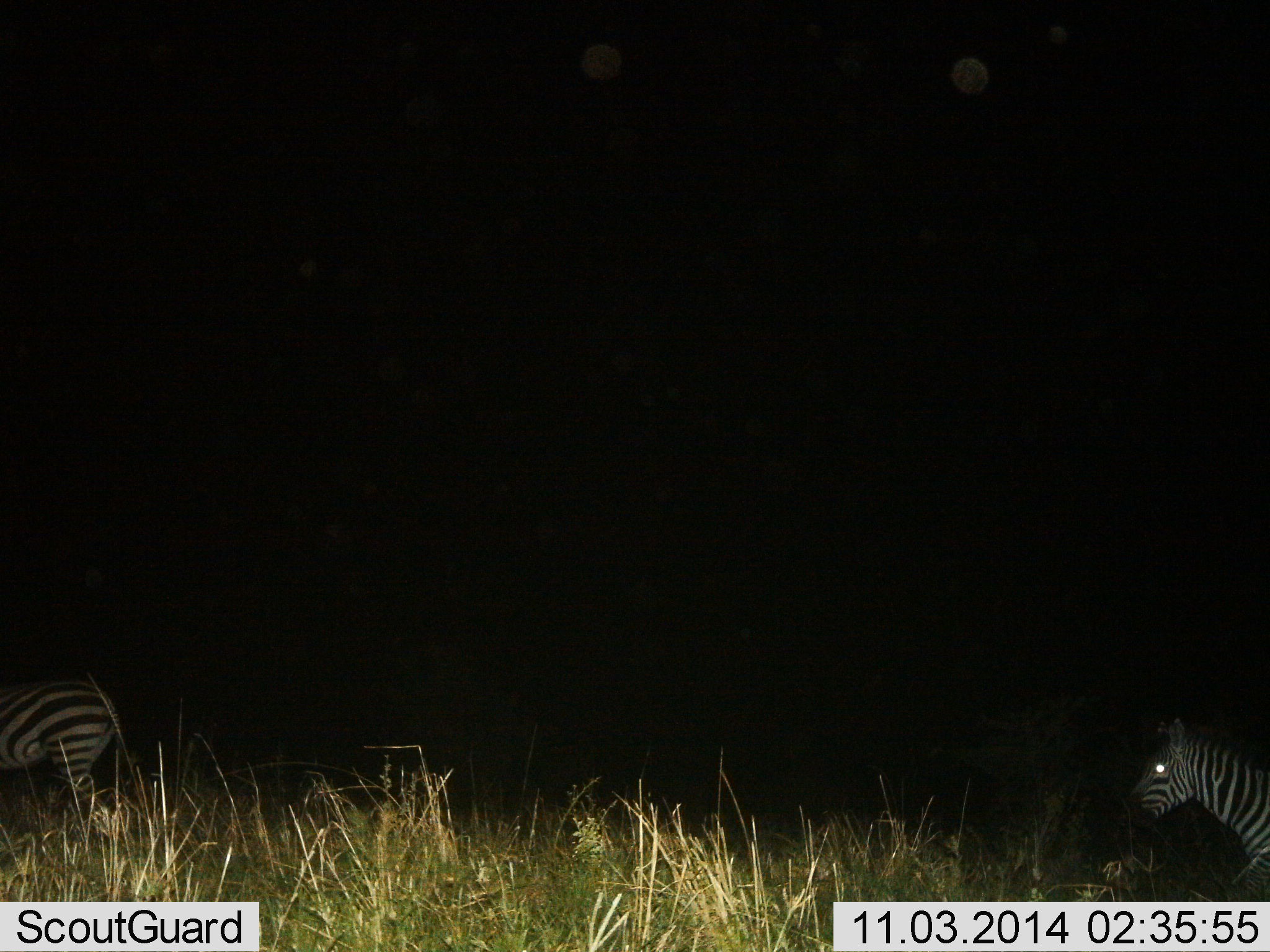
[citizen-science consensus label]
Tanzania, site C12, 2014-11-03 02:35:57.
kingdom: Animalia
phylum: Chordata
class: Mammalia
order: Perissodactyla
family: Equidae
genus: Equus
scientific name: Equus quagga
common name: plains zebra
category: zebra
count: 2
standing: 30%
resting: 0%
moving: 80%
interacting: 0%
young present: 0%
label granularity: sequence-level